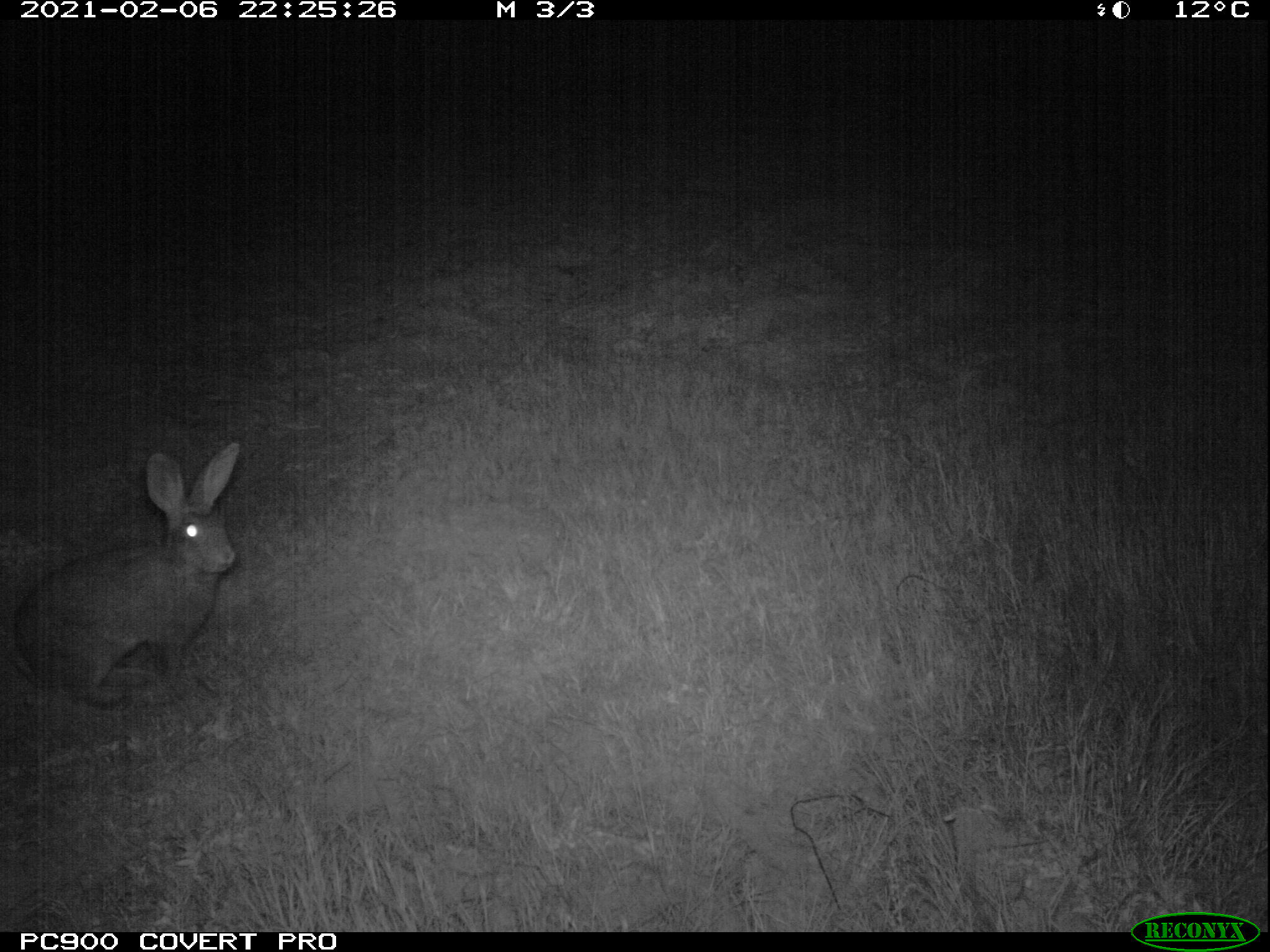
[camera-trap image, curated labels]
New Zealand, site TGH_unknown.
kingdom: Animalia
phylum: Chordata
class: Mammalia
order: Lagomorpha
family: Leporidae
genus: Oryctolagus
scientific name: Oryctolagus cuniculus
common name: european rabbit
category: rabbit